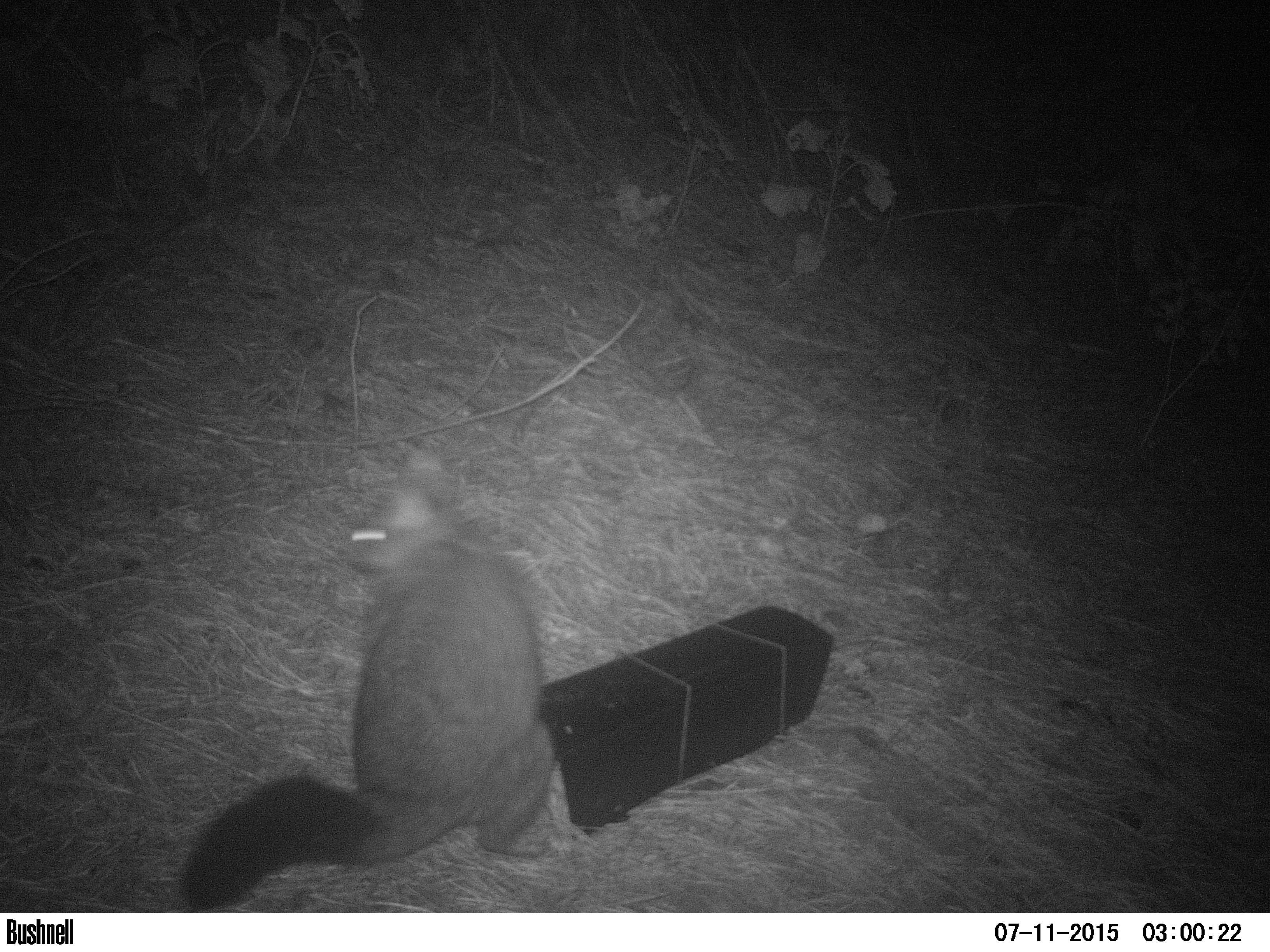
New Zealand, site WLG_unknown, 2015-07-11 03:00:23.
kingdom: Animalia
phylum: Chordata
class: Mammalia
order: Diprotodontia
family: Phalangeridae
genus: Trichosurus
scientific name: Trichosurus vulpecula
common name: common brushtail possum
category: possum